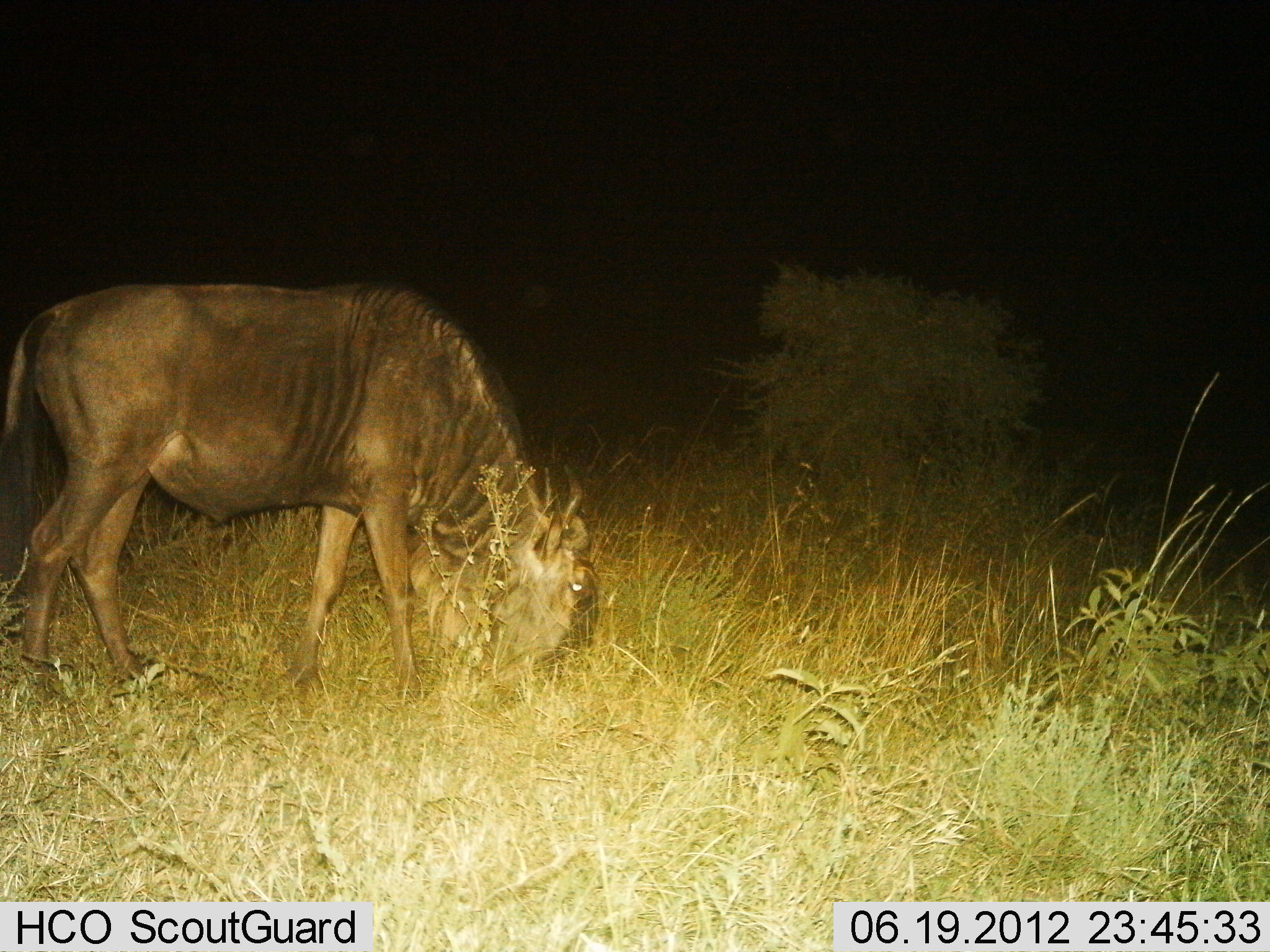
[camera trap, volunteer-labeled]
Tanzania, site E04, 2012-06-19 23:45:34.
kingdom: Animalia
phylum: Chordata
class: Mammalia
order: Artiodactyla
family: Bovidae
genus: Connochaetes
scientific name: Connochaetes taurinus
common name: blue wildebeest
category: wildebeest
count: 1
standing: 50%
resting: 0%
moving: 0%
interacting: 0%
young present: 0%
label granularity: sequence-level